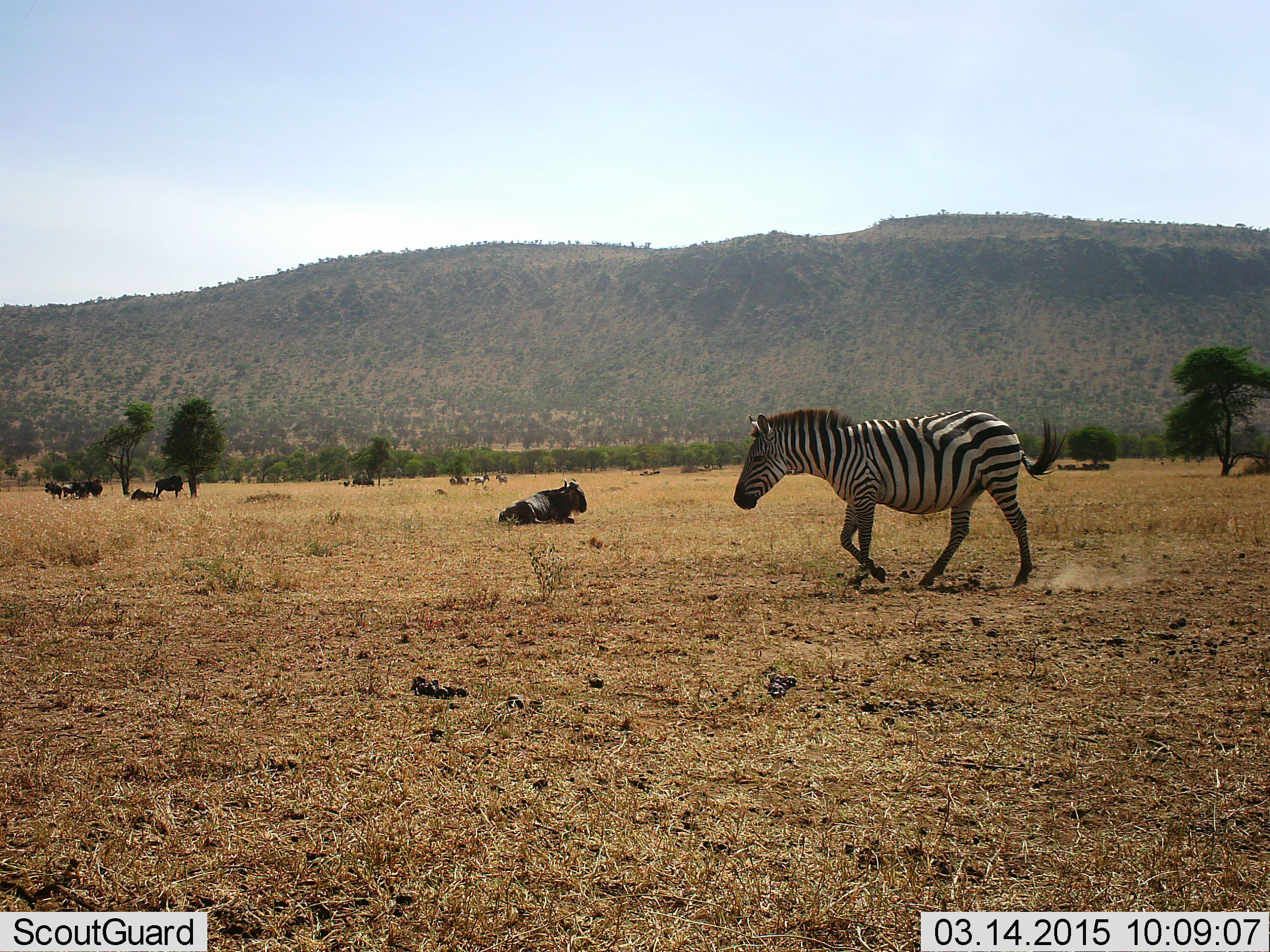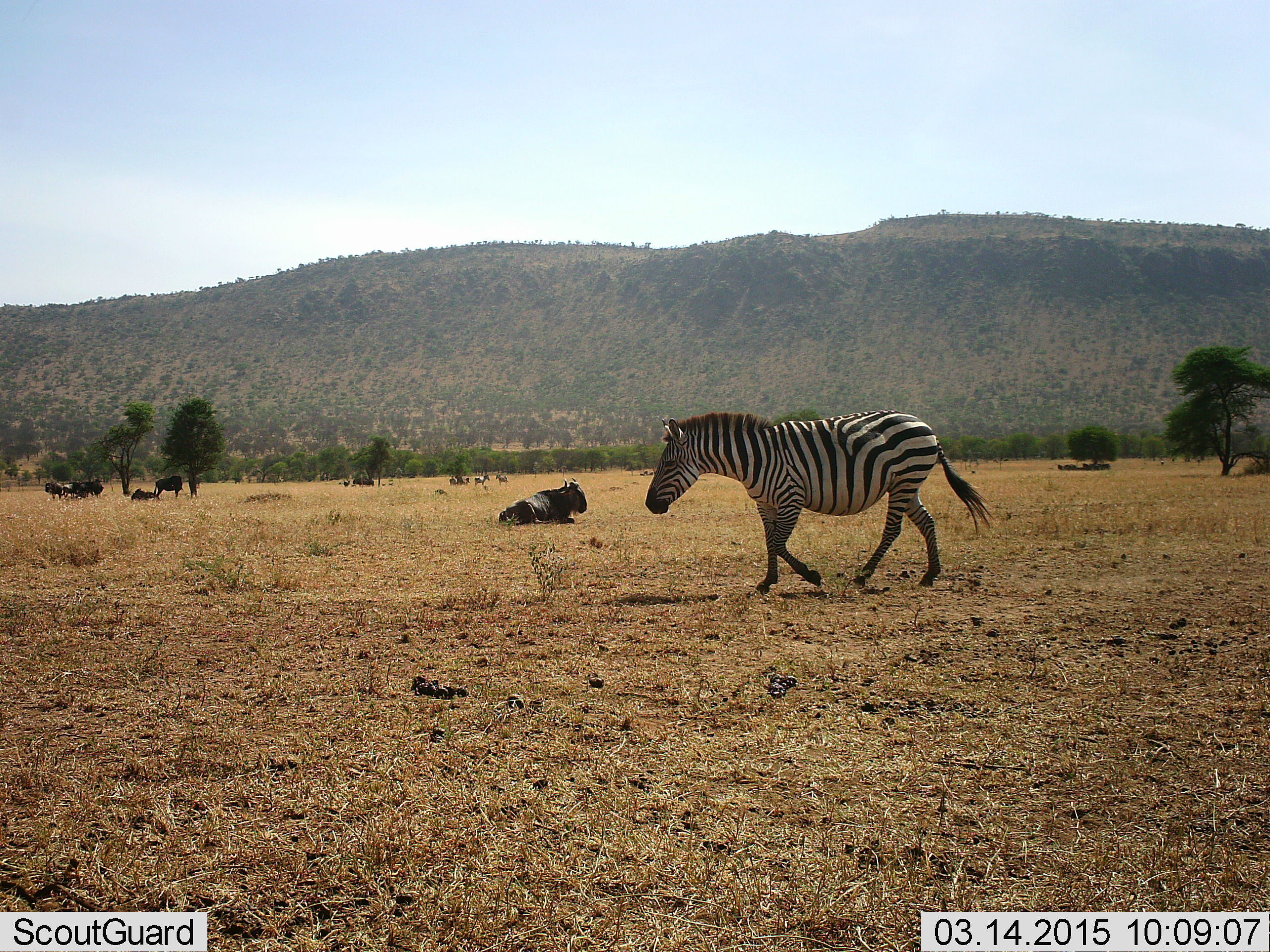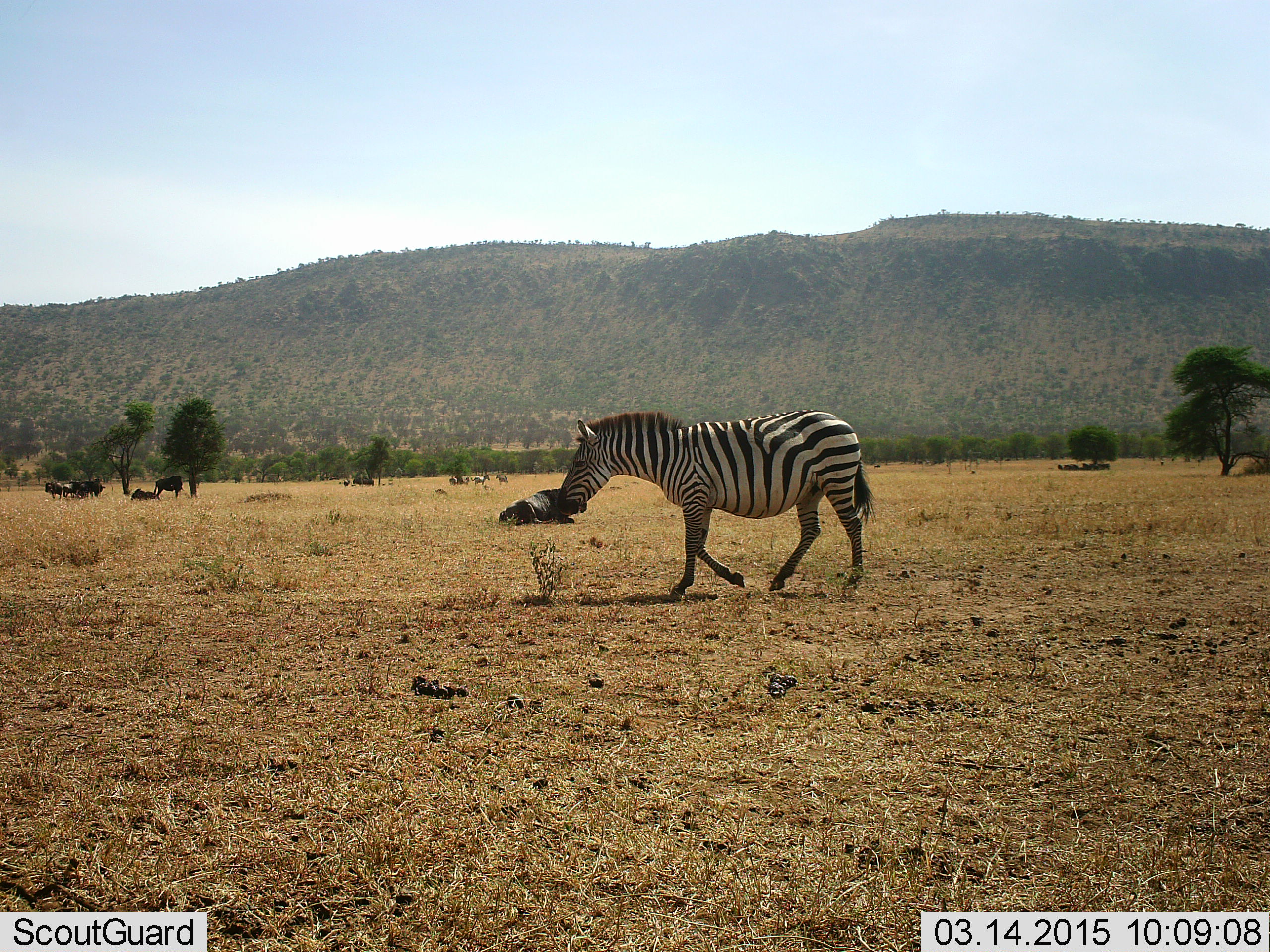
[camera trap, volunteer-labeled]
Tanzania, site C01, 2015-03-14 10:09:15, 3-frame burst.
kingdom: Animalia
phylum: Chordata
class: Mammalia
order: Artiodactyla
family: Bovidae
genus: Connochaetes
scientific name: Connochaetes taurinus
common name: blue wildebeest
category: wildebeest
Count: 10.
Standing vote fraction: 40%.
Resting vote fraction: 100%.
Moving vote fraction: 10%.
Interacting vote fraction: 0%.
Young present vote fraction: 0%.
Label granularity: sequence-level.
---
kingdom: Animalia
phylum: Chordata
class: Mammalia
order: Perissodactyla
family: Equidae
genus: Equus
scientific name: Equus quagga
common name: plains zebra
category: zebra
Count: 1.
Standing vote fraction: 30%.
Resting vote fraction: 0%.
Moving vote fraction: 100%.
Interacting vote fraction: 0%.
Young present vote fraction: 0%.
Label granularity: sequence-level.